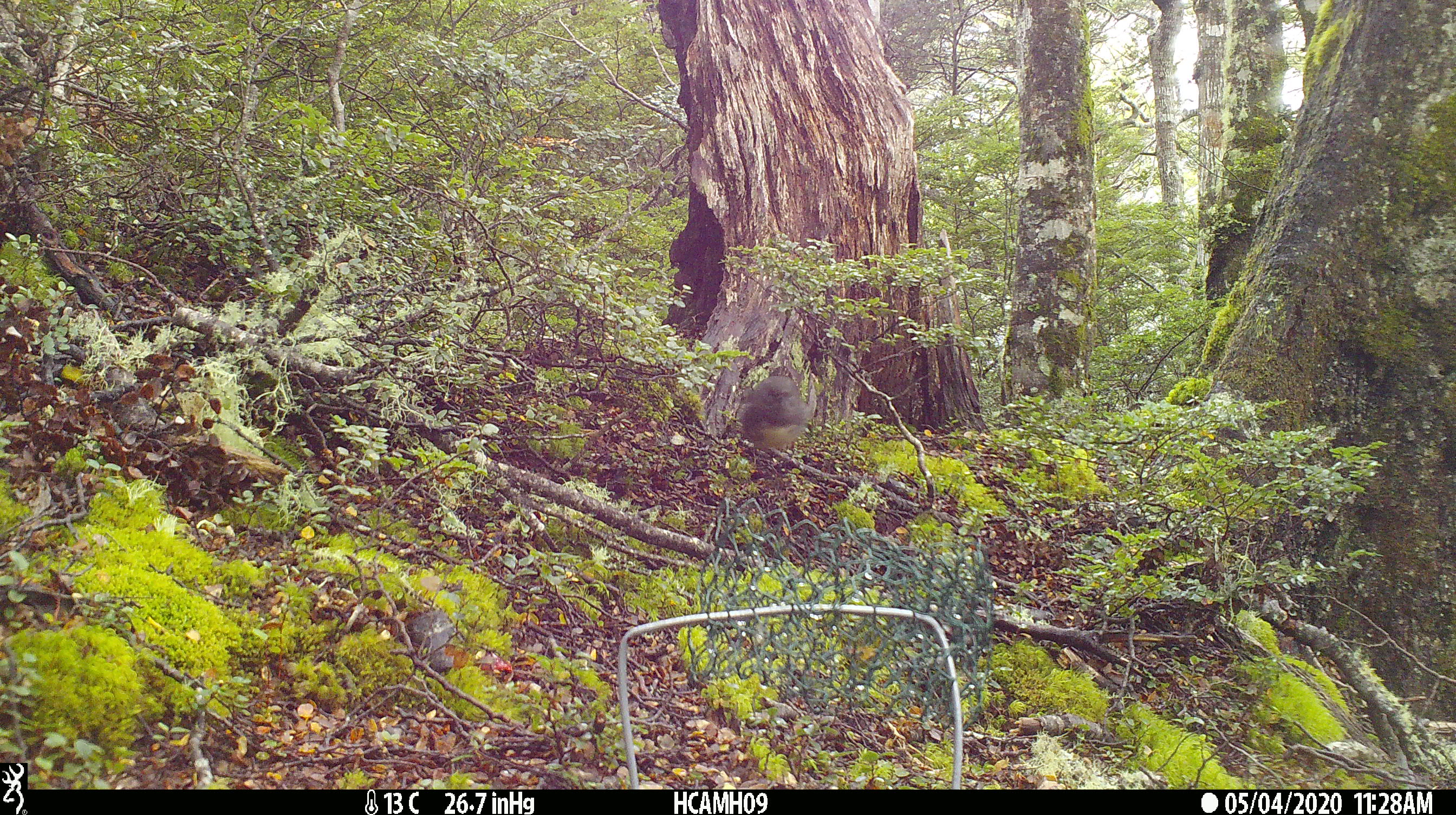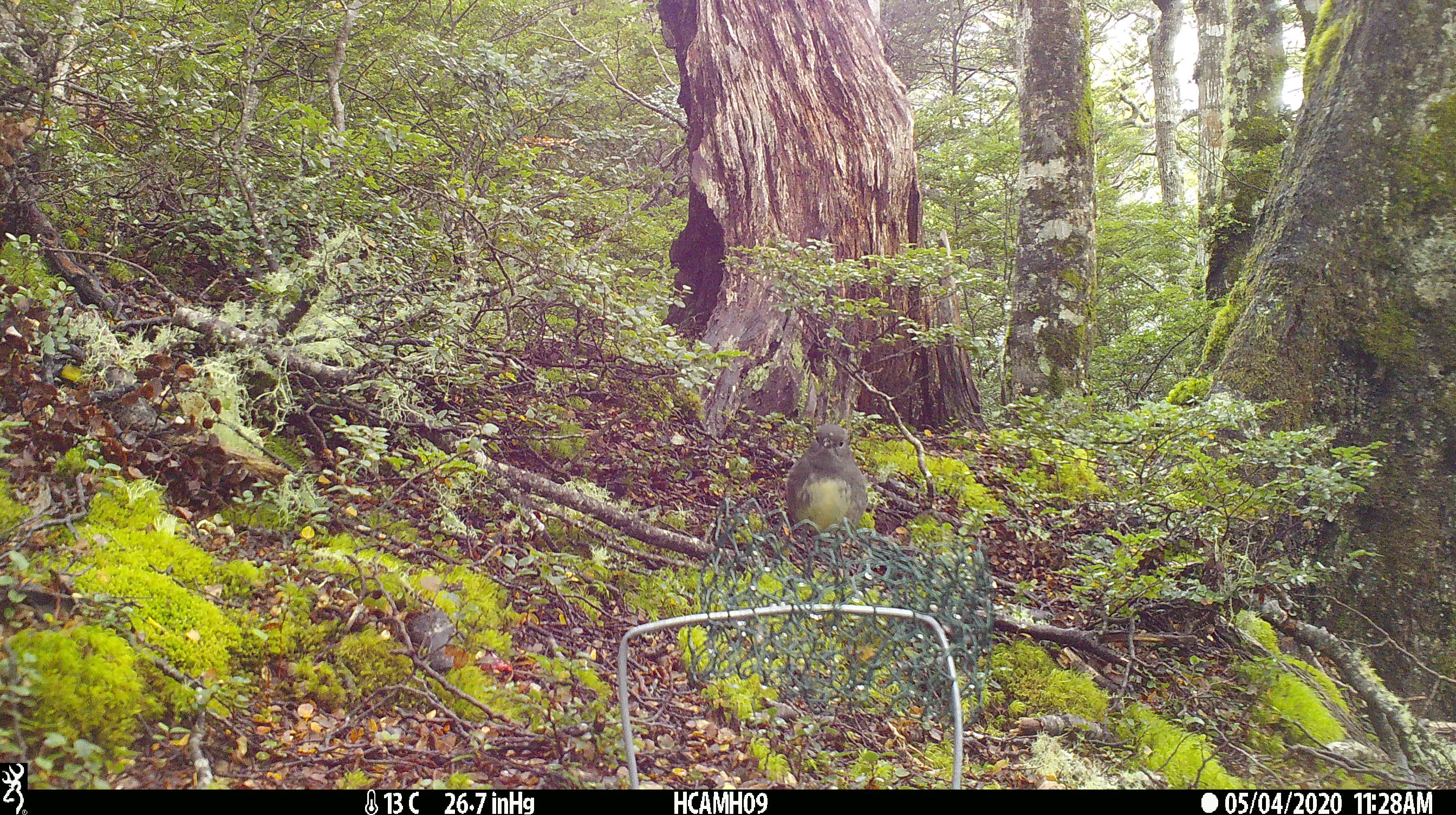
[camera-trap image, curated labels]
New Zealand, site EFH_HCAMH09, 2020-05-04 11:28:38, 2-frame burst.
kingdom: Animalia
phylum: Chordata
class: Aves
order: Passeriformes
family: Petroicidae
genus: Petroica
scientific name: Petroica australis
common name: new zealand robin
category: robin